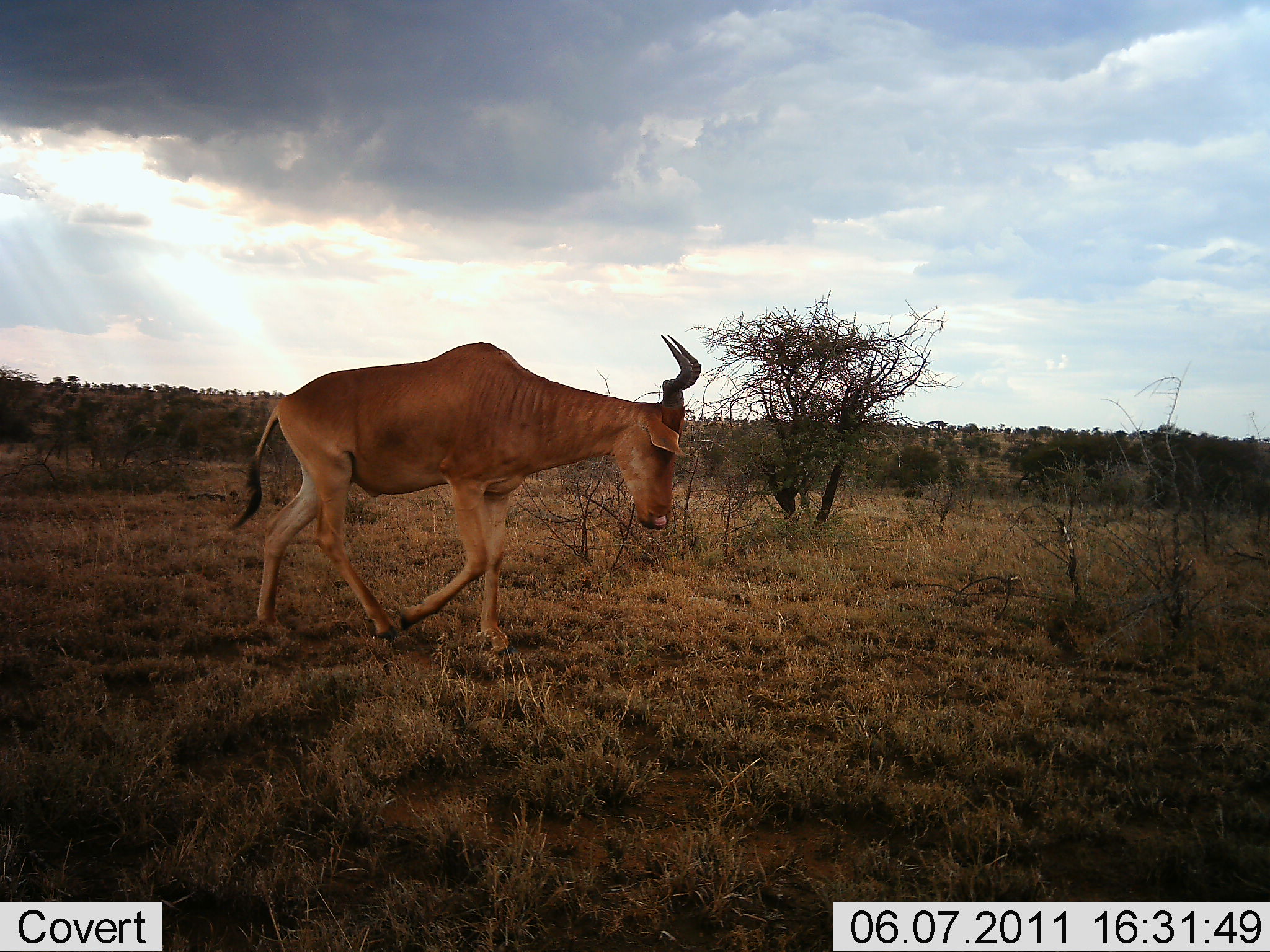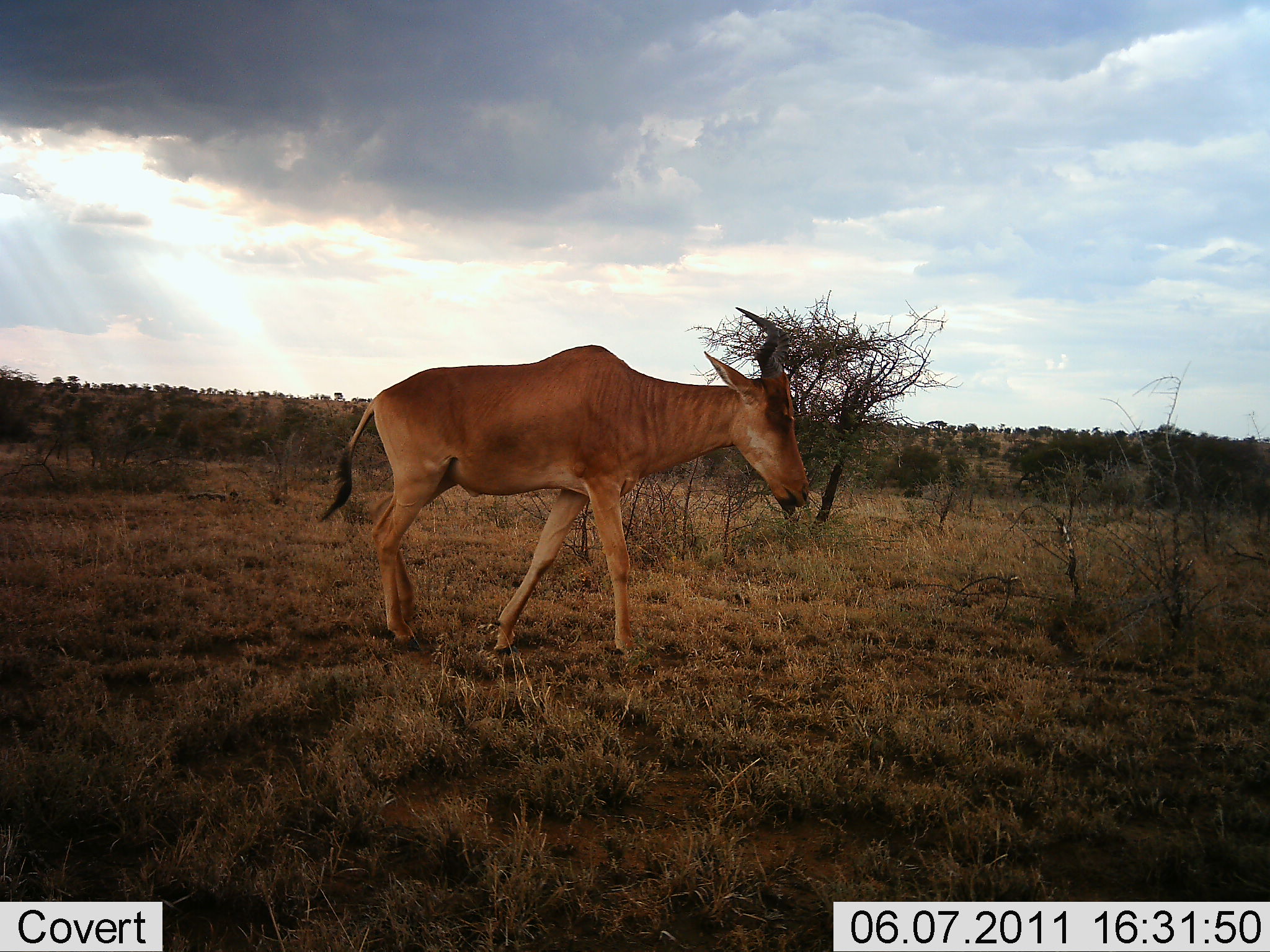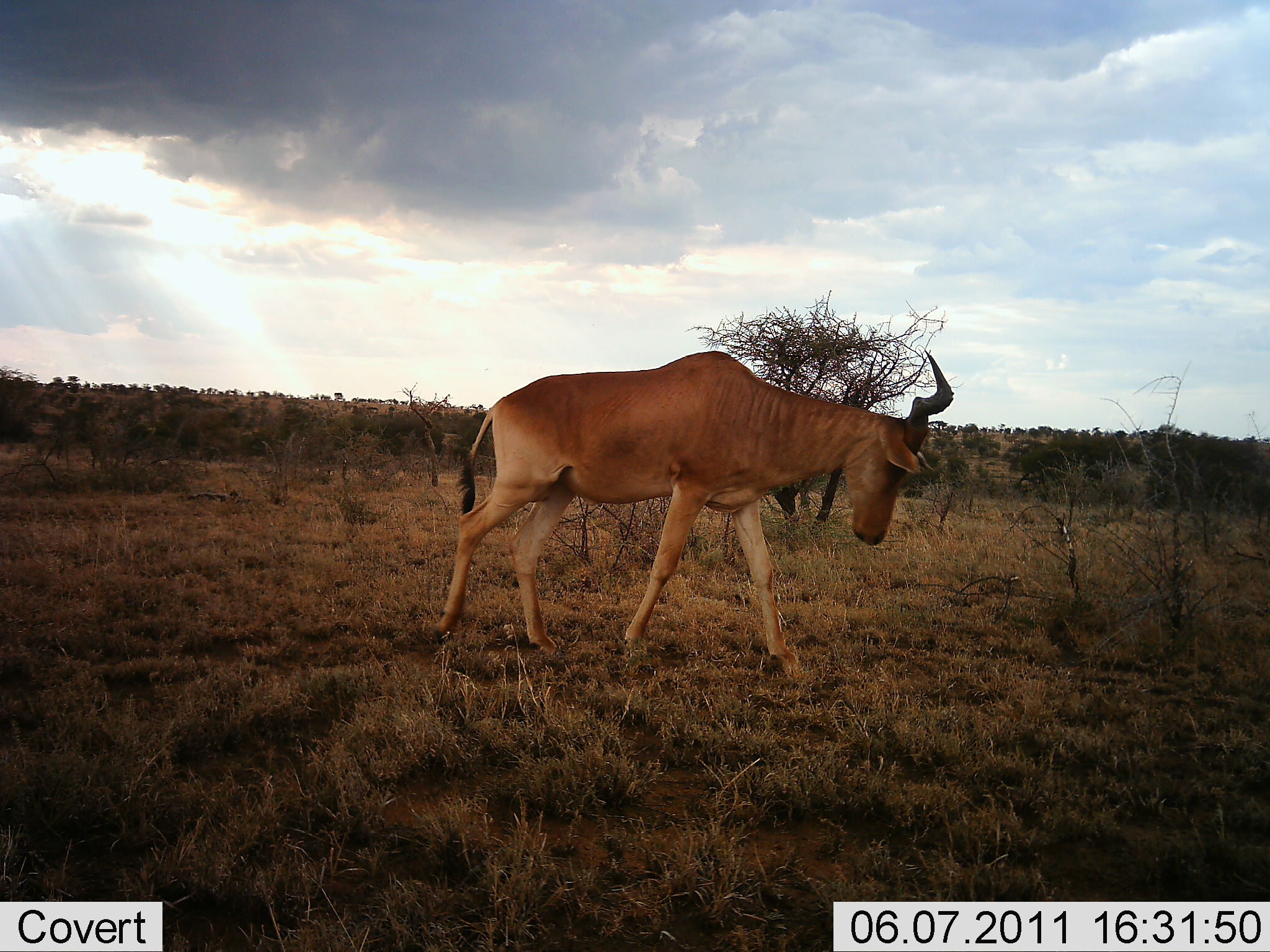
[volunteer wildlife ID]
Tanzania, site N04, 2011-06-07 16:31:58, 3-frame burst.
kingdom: Animalia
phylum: Chordata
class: Mammalia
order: Artiodactyla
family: Bovidae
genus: Alcelaphus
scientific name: Alcelaphus buselaphus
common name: hartebeest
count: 1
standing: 0%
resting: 0%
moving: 100%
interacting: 0%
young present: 0%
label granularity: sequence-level